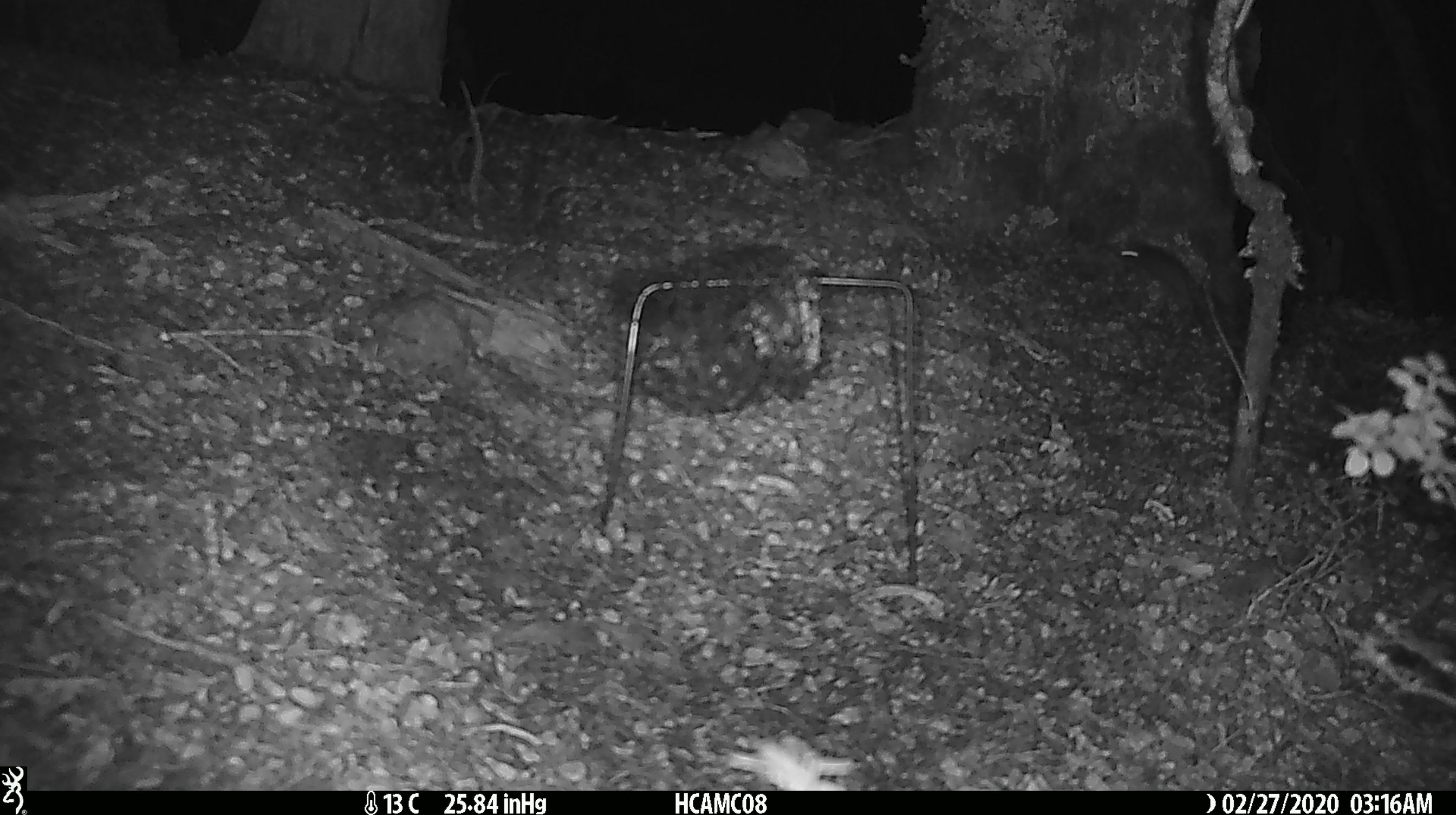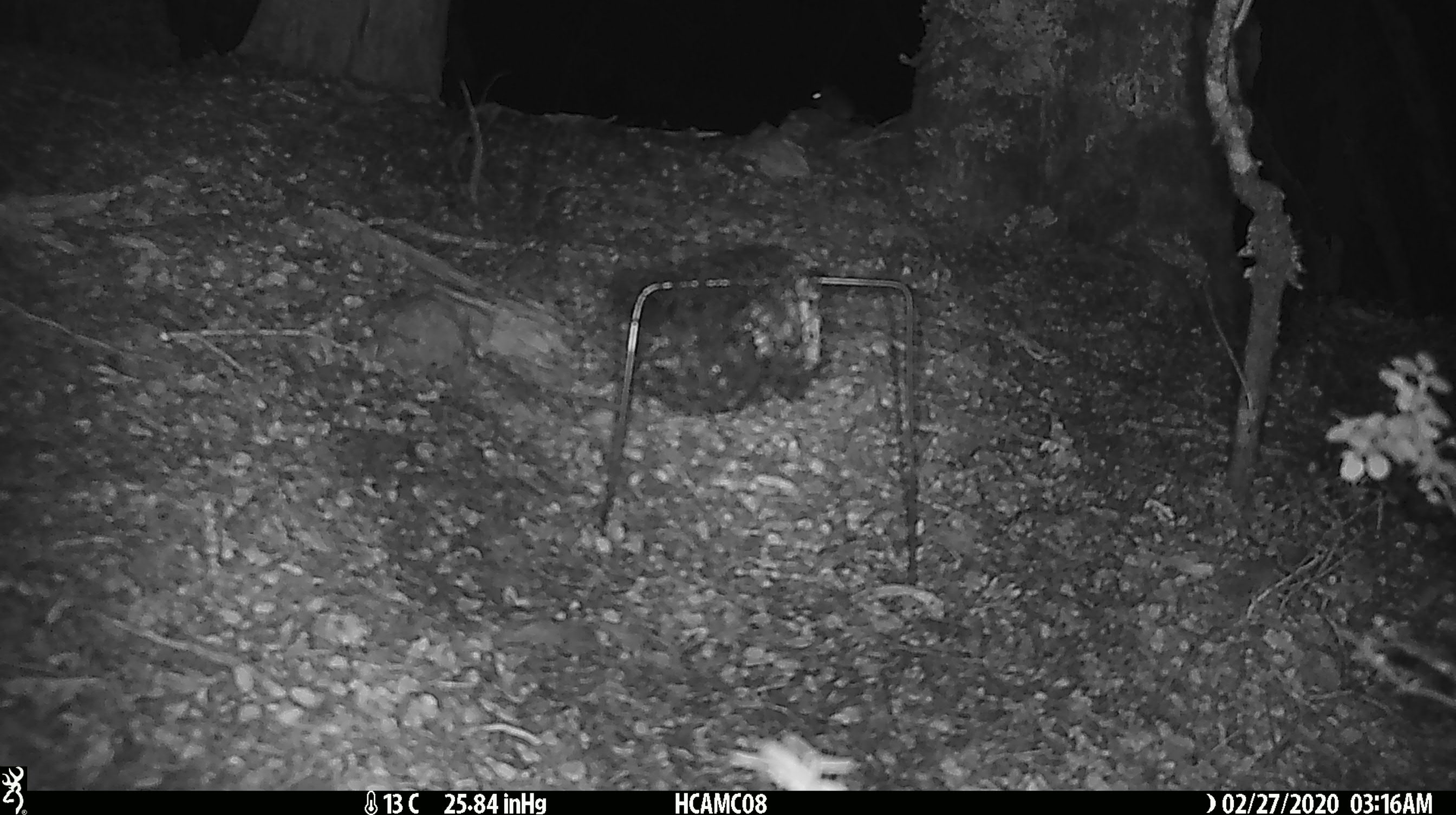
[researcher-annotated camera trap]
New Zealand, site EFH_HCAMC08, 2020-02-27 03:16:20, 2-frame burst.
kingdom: Animalia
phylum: Chordata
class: Mammalia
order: Rodentia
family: Muridae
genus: Mus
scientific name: Mus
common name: mouse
Mouse (Mus).